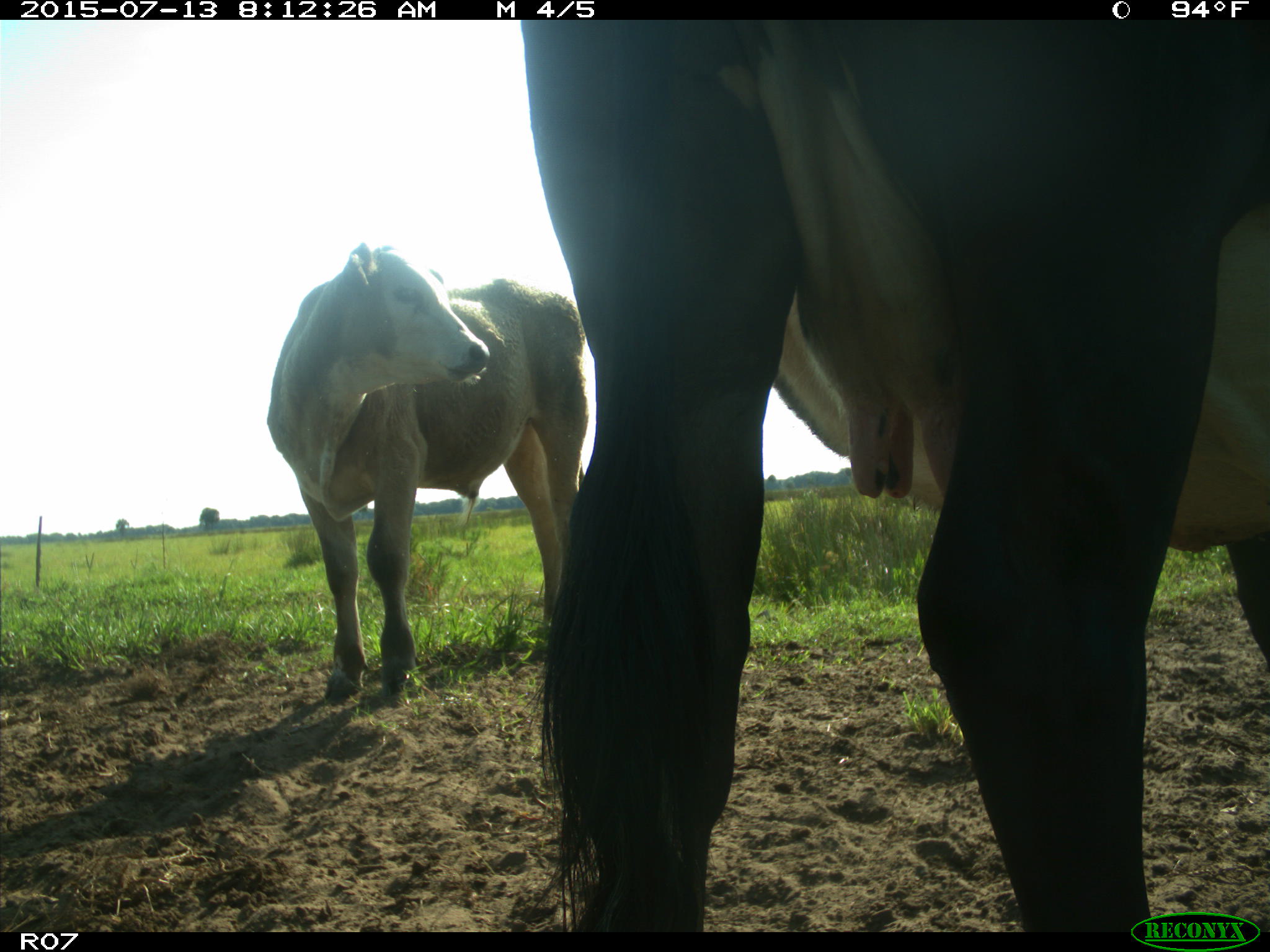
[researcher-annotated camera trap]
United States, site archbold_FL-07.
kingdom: Animalia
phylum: Chordata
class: Mammalia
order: Artiodactyla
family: Bovidae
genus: Bos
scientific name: Bos taurus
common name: domestic cow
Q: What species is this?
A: Bos taurus (domestic cow).